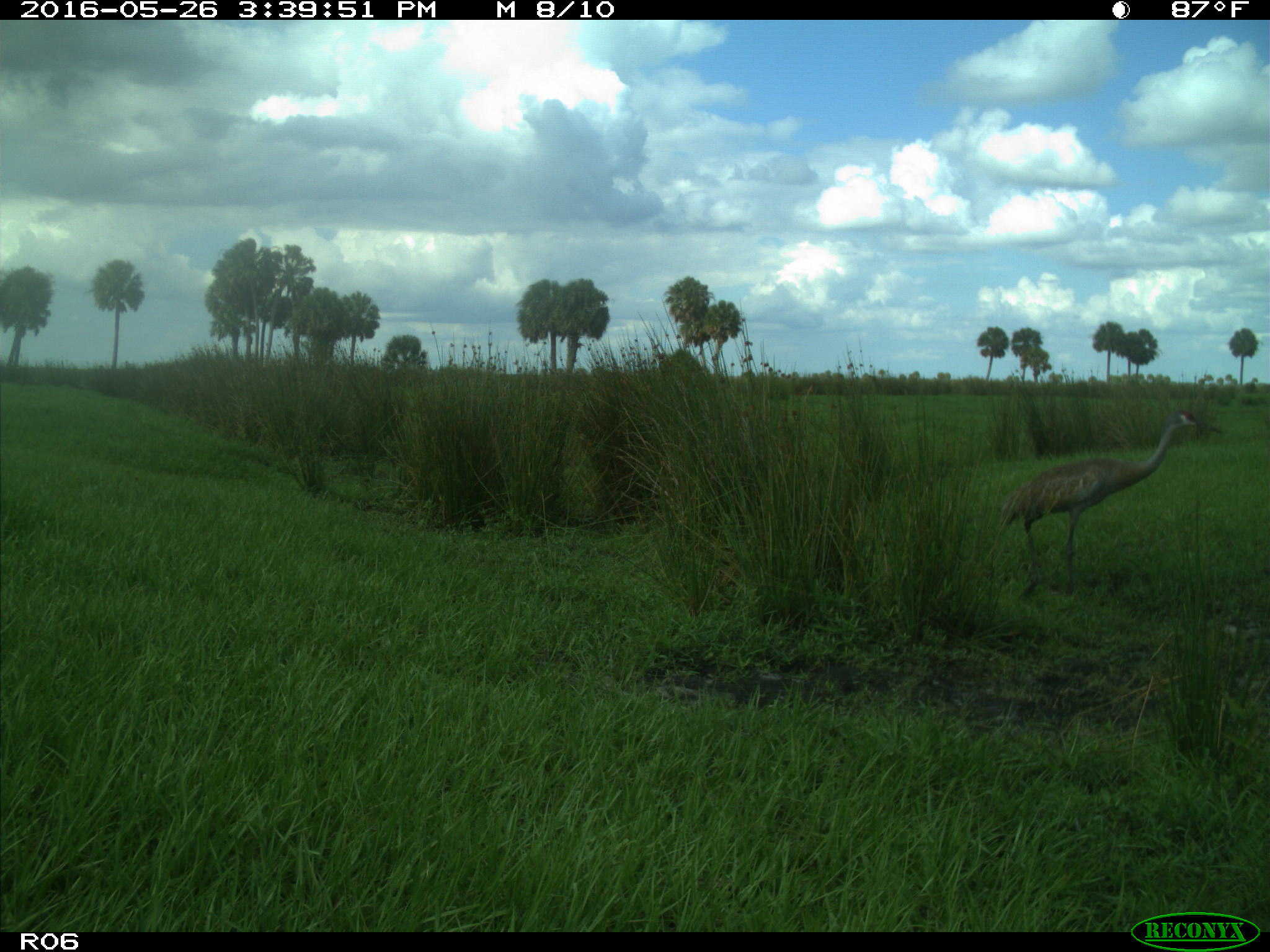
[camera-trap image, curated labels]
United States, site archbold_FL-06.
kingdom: Animalia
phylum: Chordata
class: Aves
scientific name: Aves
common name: birds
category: unidentified bird